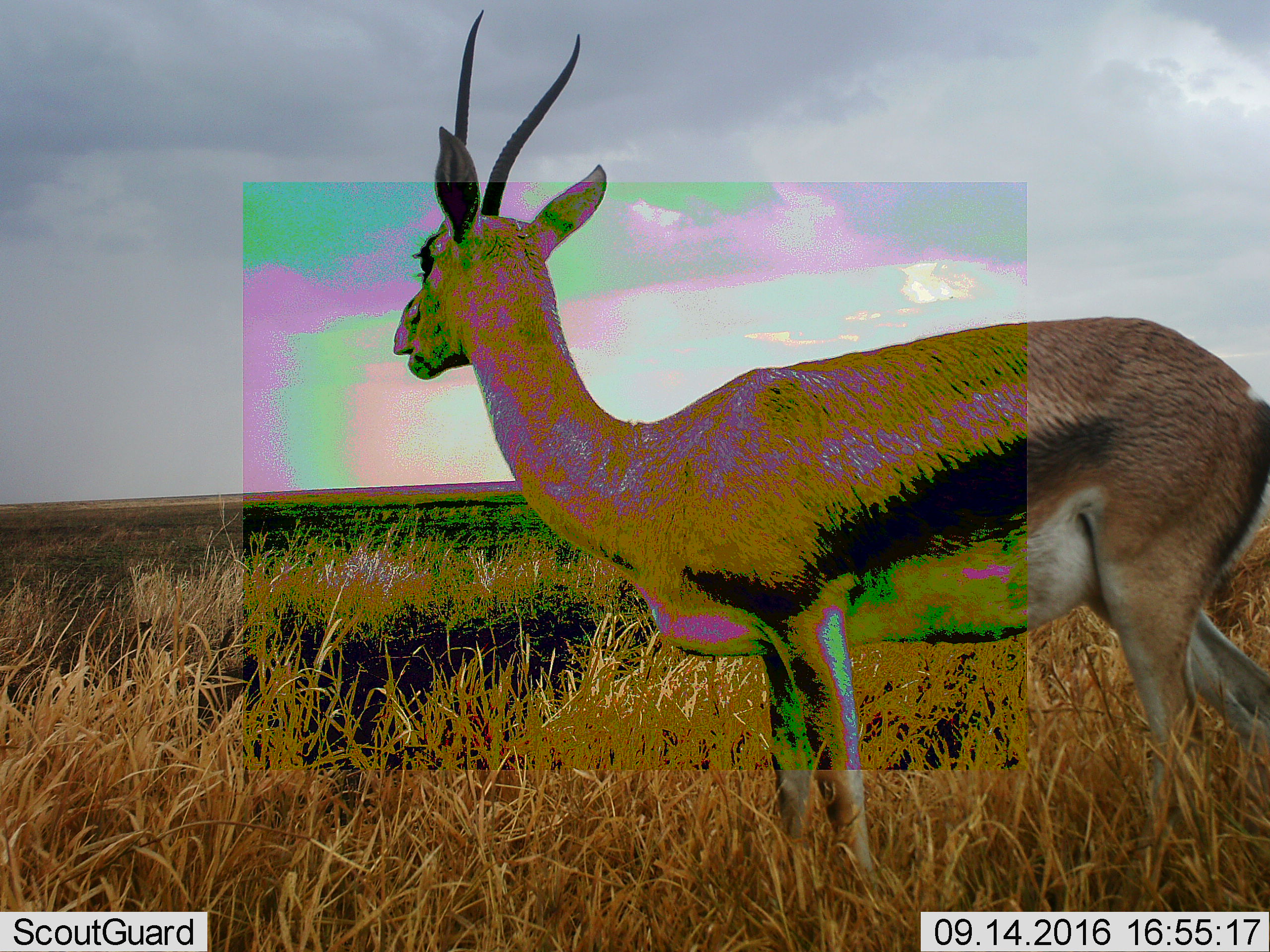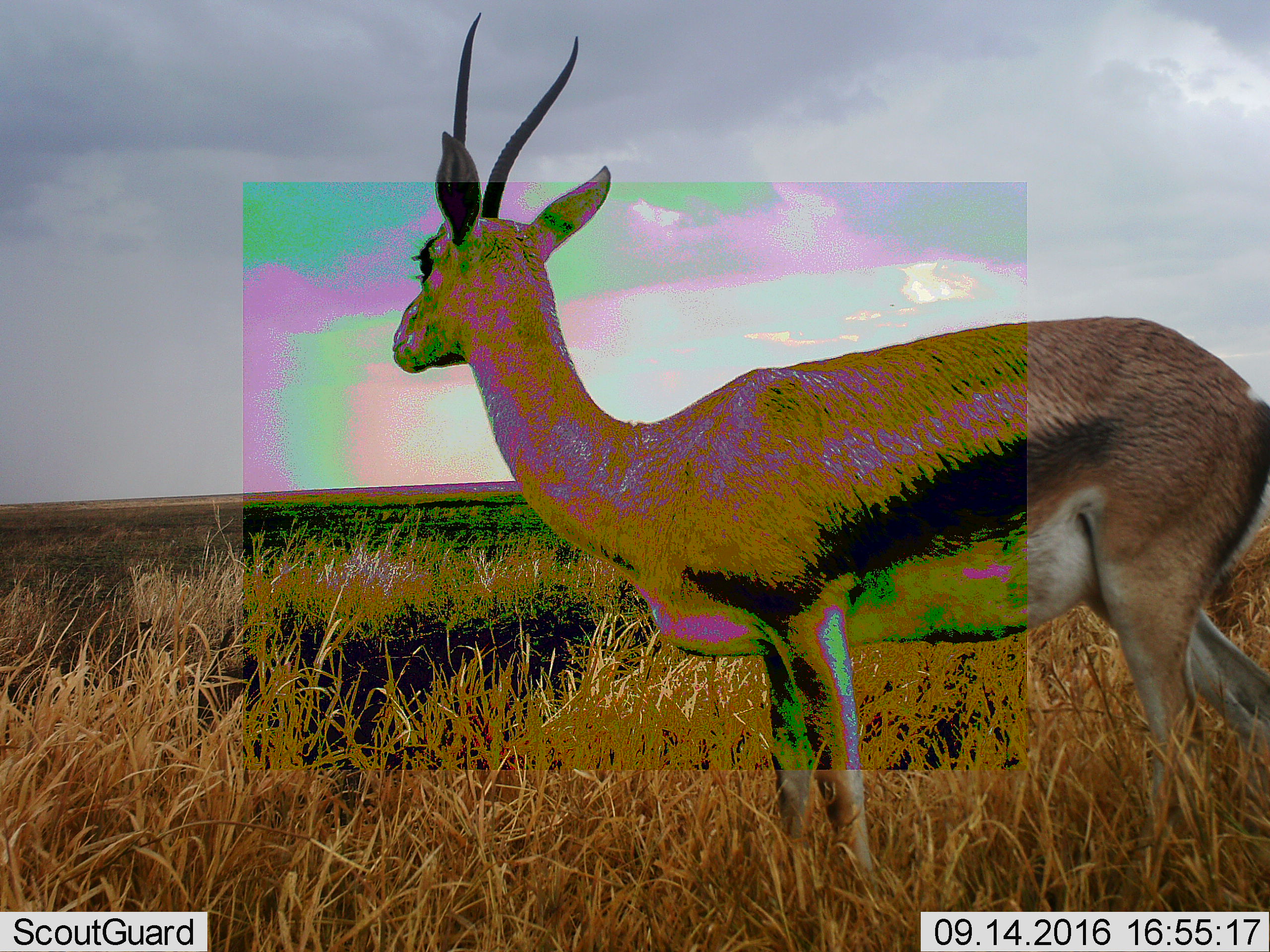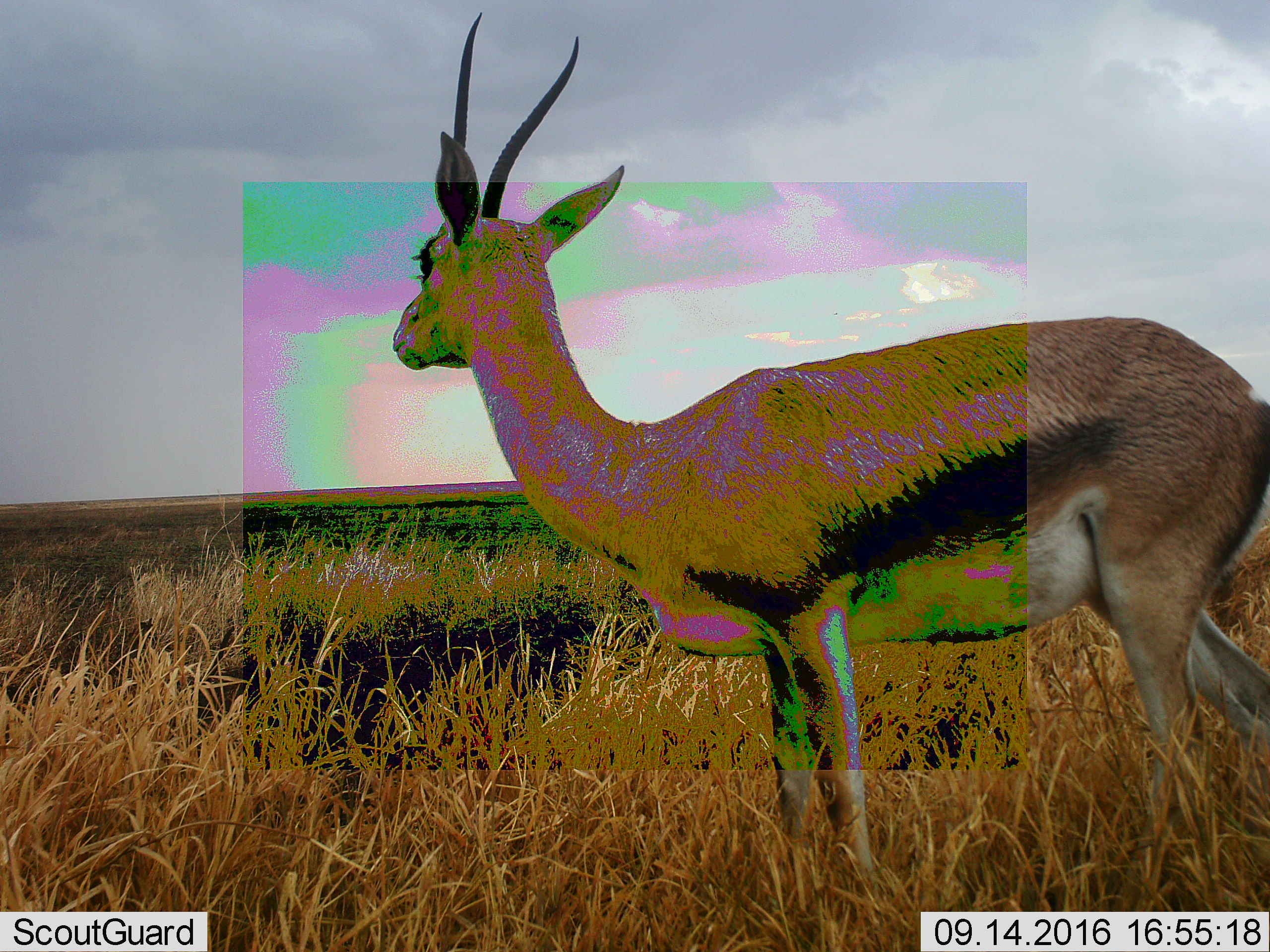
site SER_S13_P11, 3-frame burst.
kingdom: Animalia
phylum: Chordata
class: Mammalia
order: Artiodactyla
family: Bovidae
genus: Eudorcas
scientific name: Eudorcas thomsonii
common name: thomson's gazelle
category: gazellethomsons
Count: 1.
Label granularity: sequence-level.